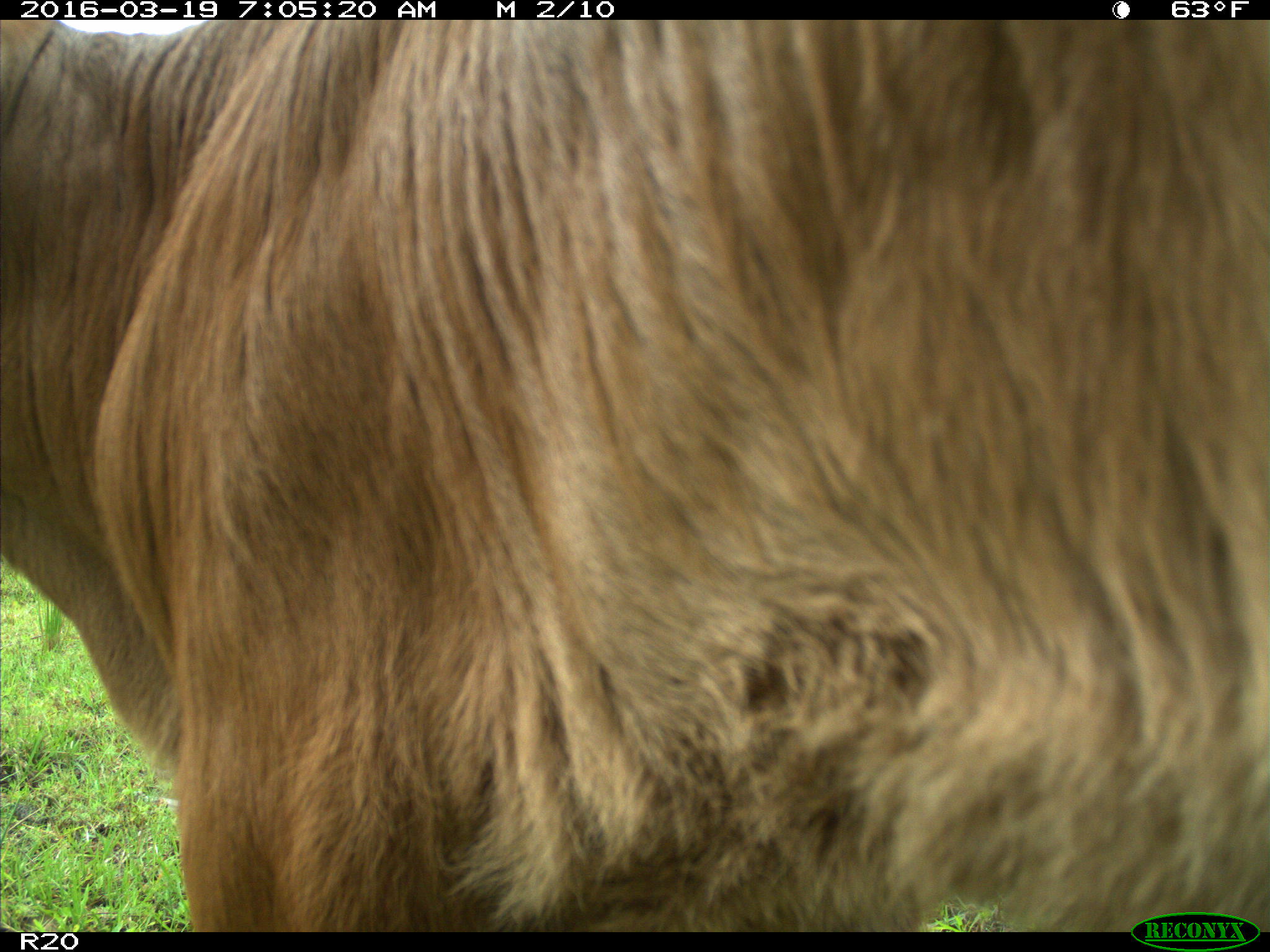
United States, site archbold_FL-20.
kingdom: Animalia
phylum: Chordata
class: Mammalia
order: Artiodactyla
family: Bovidae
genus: Bos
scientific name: Bos taurus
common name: domestic cow